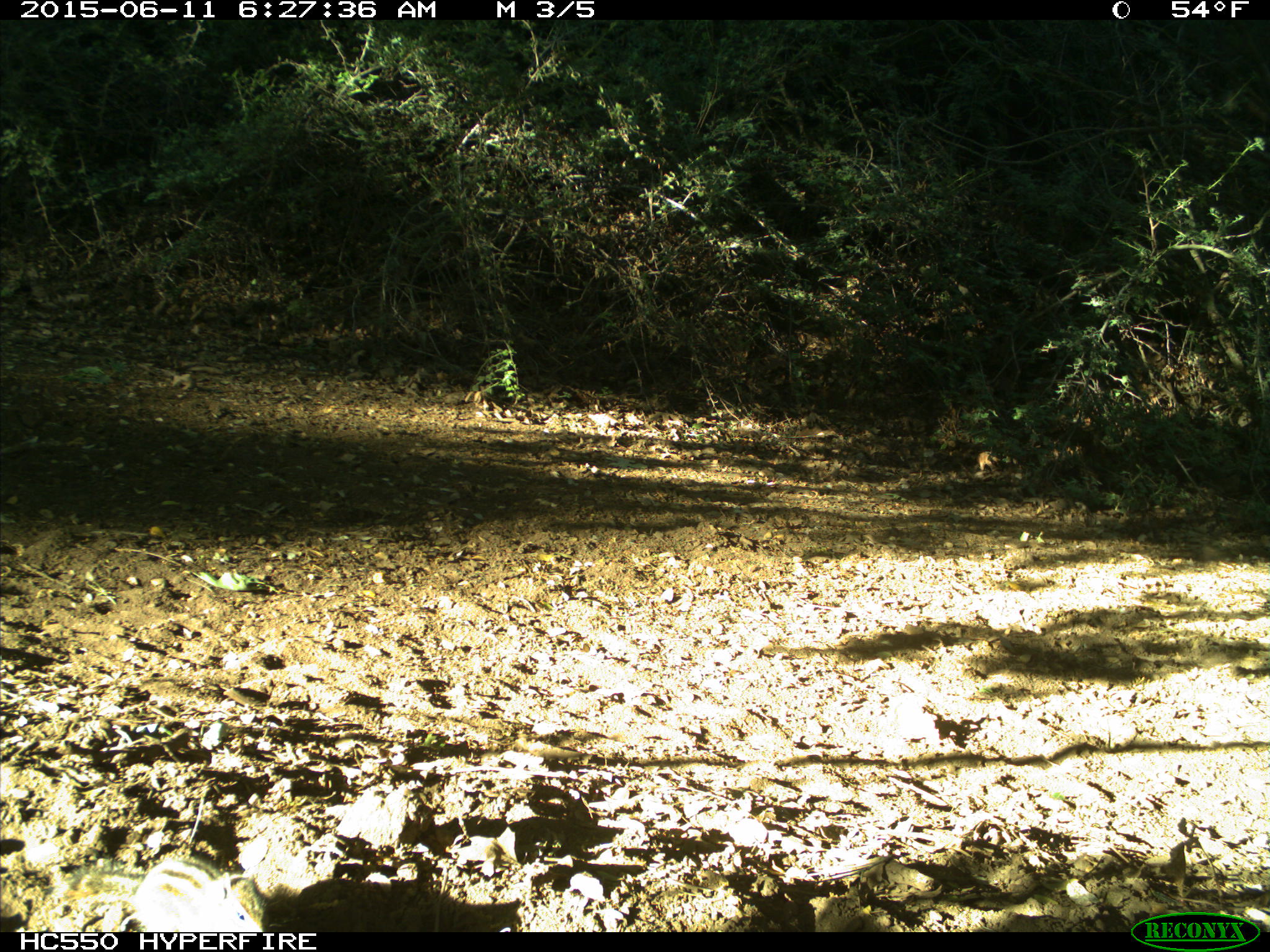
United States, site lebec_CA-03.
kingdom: Animalia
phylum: Chordata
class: Mammalia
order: Rodentia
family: Sciuridae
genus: Tamias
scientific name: Tamias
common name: chipmunk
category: unidentified chipmunk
Unidentified chipmunk (chipmunk) (Tamias).